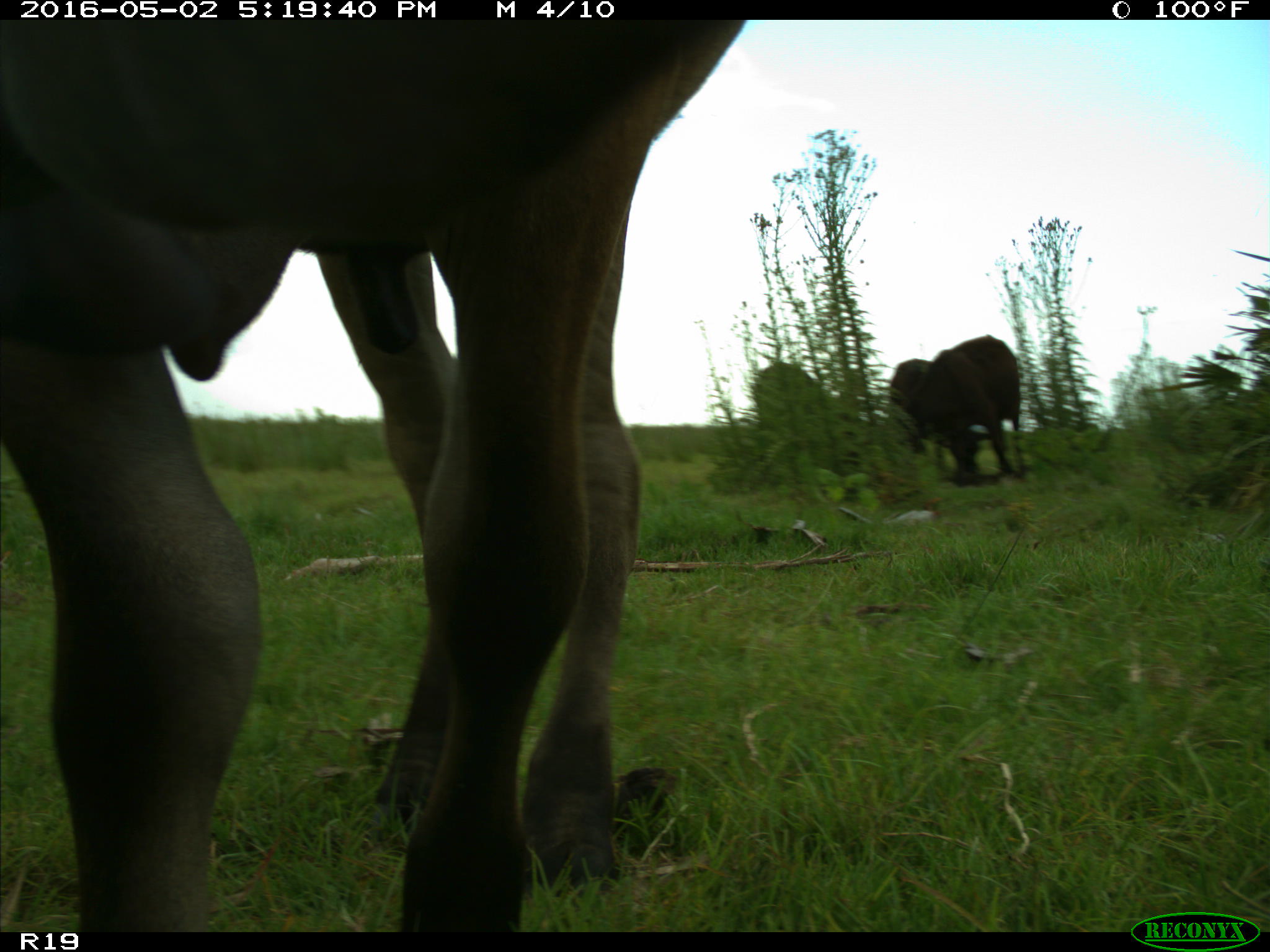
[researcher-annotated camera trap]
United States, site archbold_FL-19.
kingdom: Animalia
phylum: Chordata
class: Mammalia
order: Artiodactyla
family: Bovidae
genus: Bos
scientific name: Bos taurus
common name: domestic cow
Bos taurus (domestic cow).